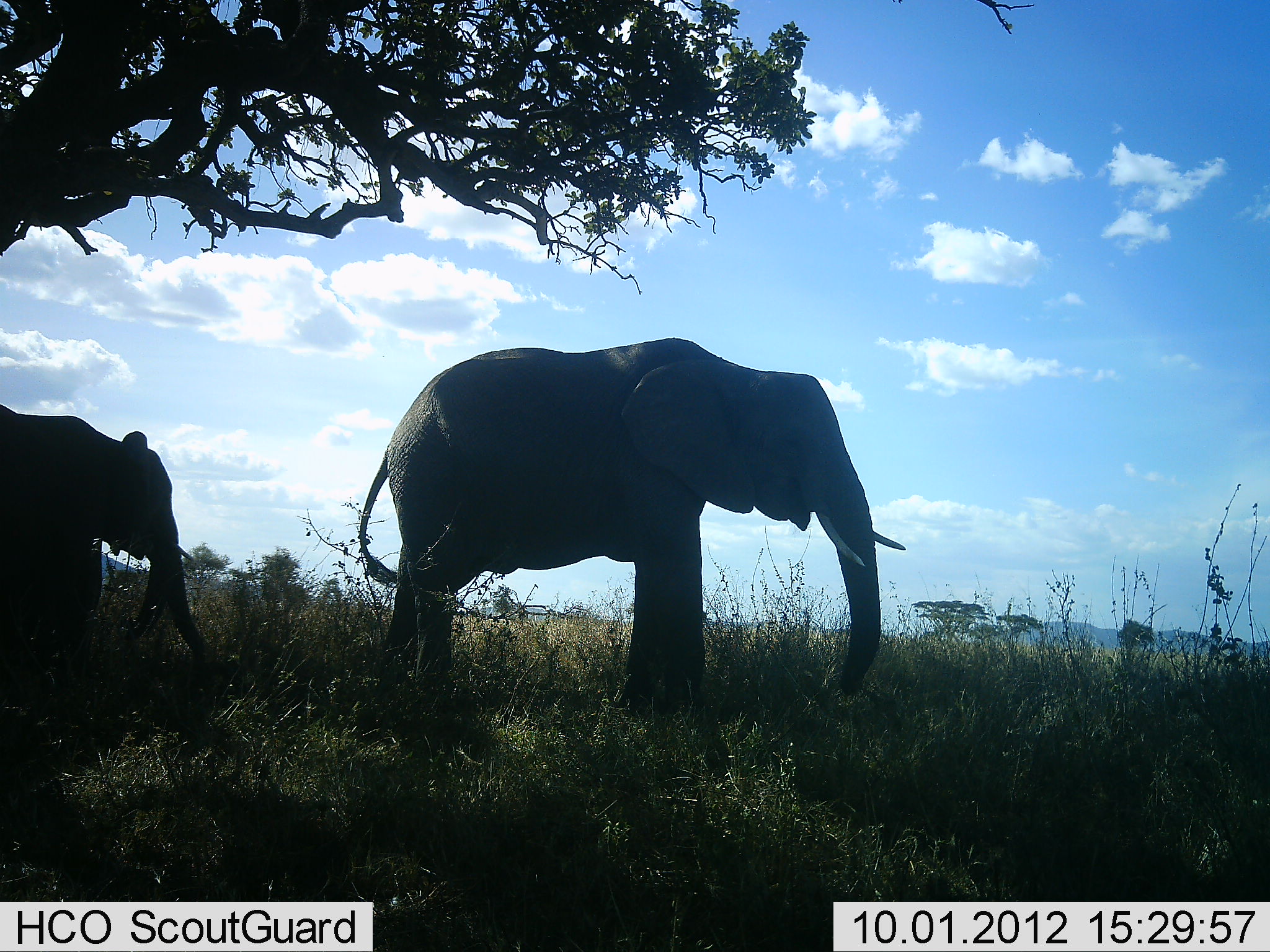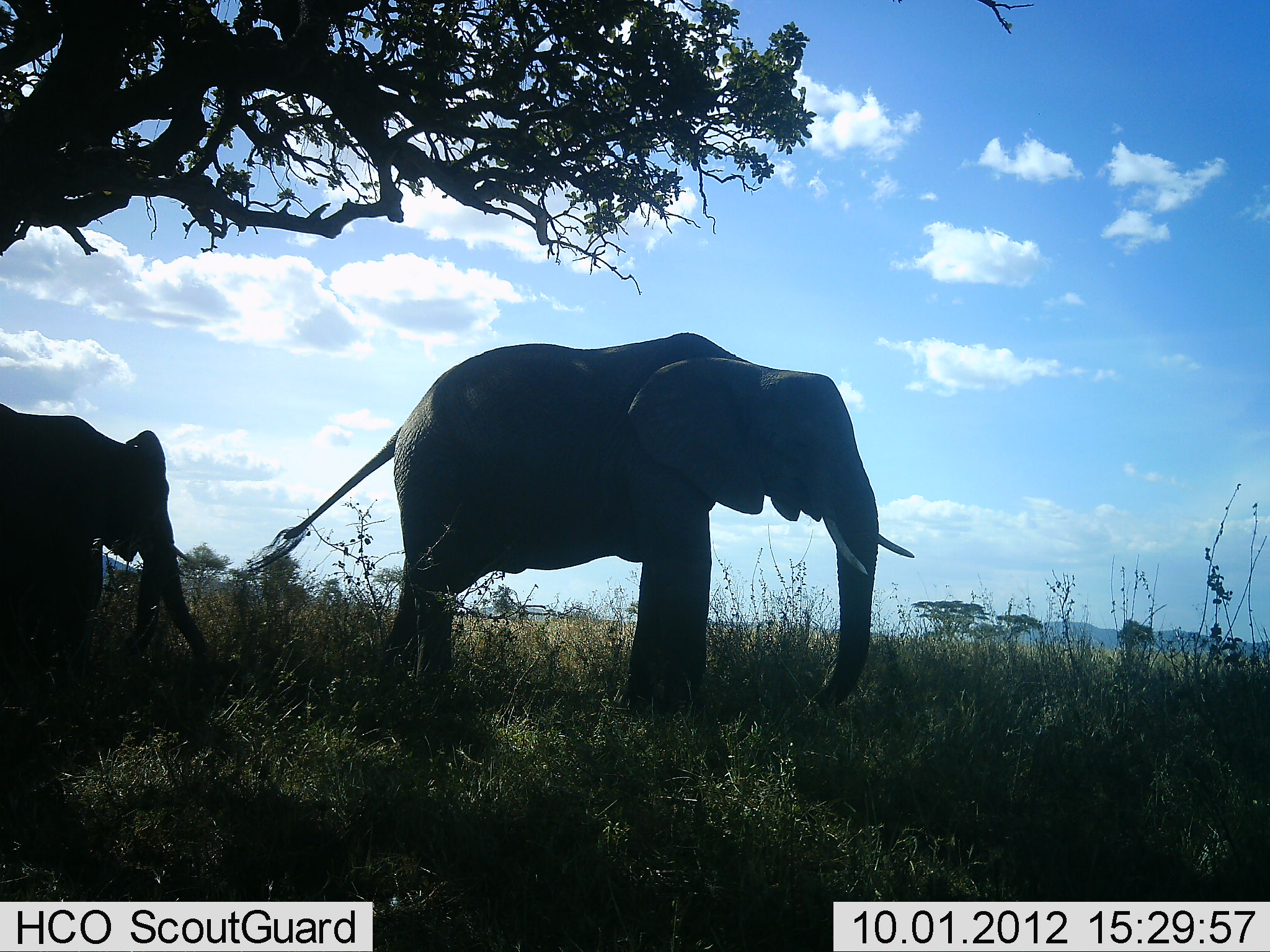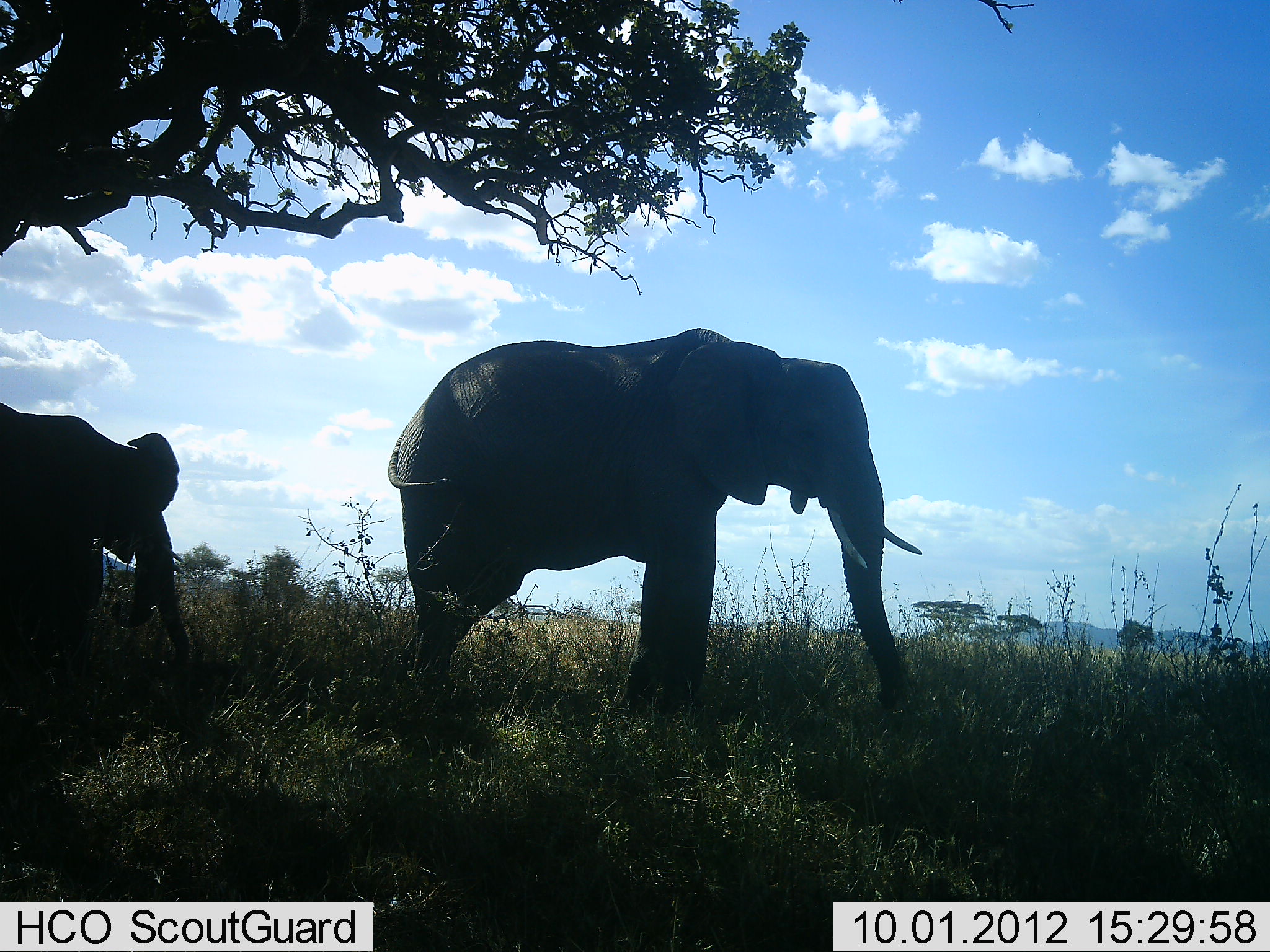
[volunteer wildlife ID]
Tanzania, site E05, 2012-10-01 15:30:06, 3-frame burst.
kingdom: Animalia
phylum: Chordata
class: Mammalia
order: Proboscidea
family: Elephantidae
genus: Loxodonta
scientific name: Loxodonta africana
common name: african bush elephant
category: elephant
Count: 2.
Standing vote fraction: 80%.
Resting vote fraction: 0%.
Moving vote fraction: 0%.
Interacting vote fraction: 0%.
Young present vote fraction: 10%.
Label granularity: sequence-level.